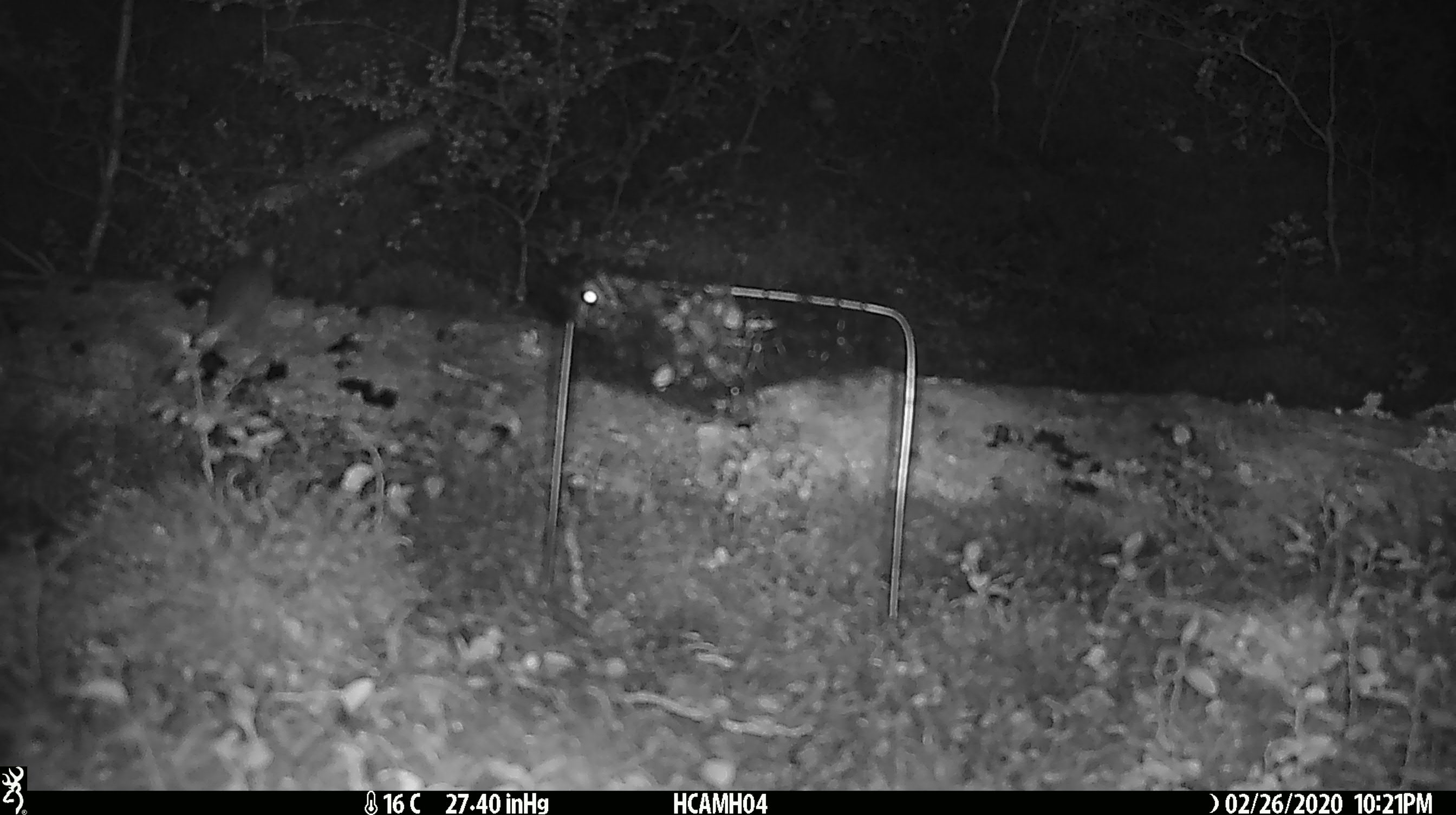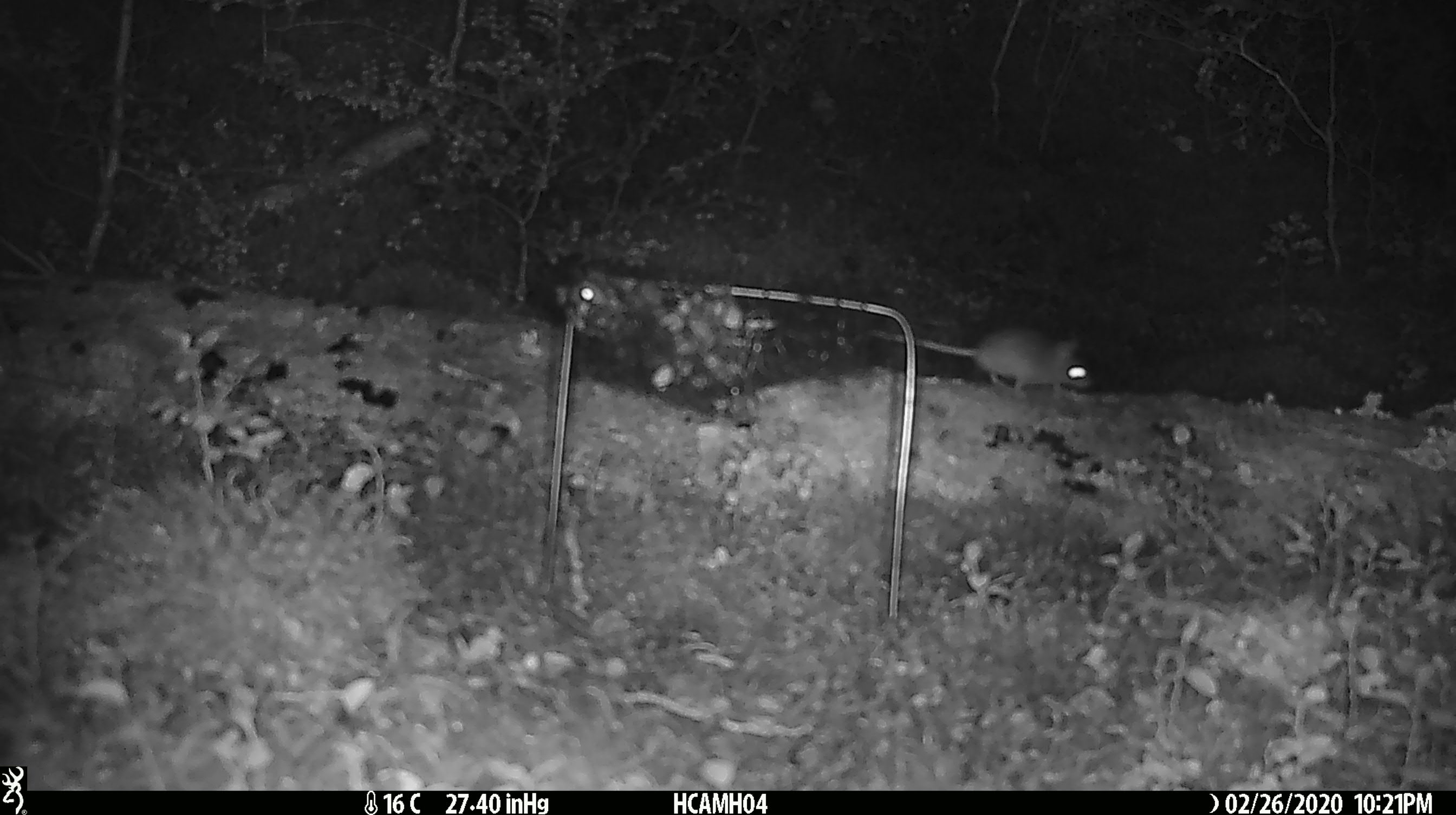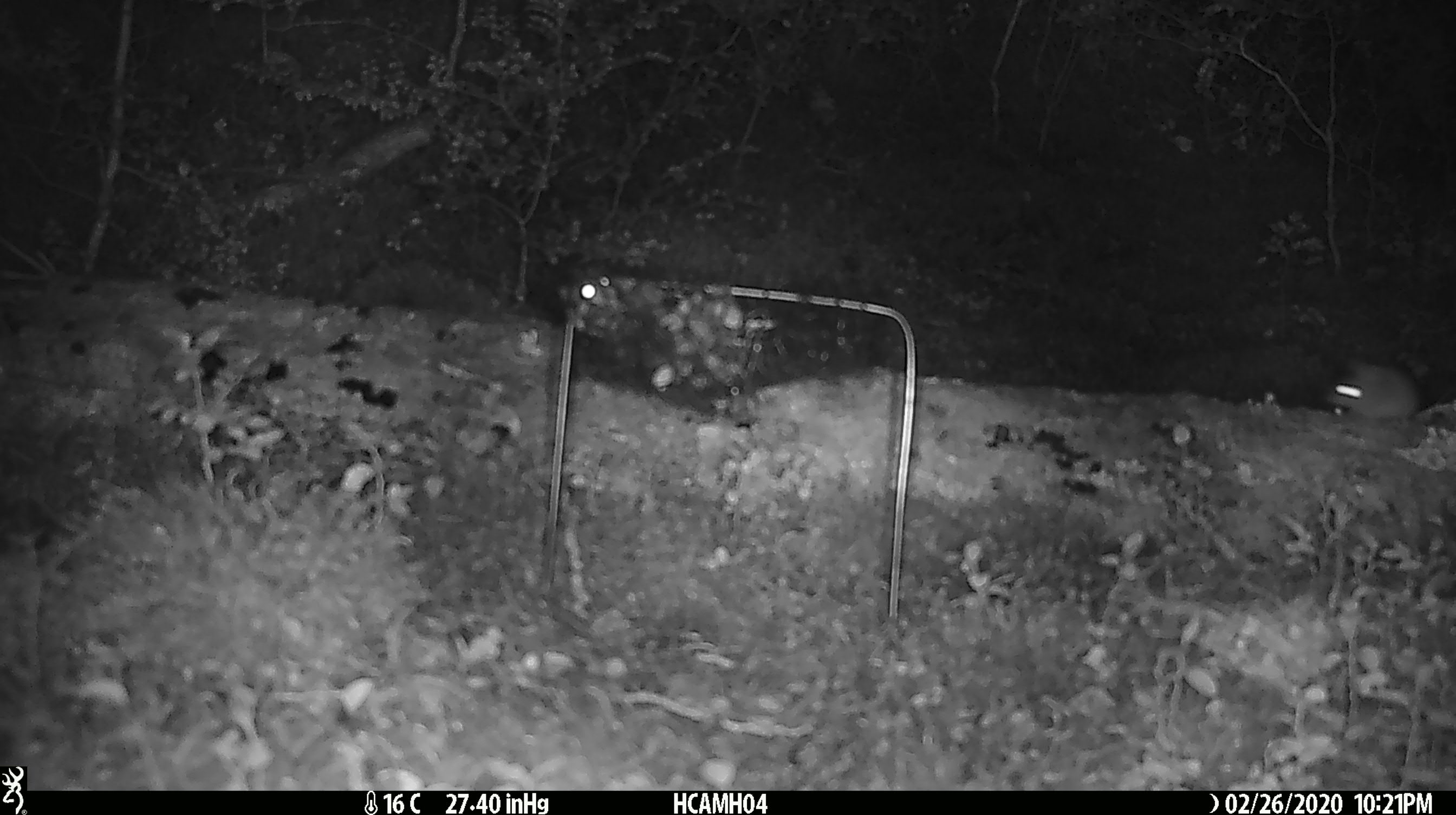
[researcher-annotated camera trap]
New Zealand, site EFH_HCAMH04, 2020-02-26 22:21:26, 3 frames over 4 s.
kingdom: Animalia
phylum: Chordata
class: Mammalia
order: Rodentia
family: Muridae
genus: Mus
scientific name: Mus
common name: mouse